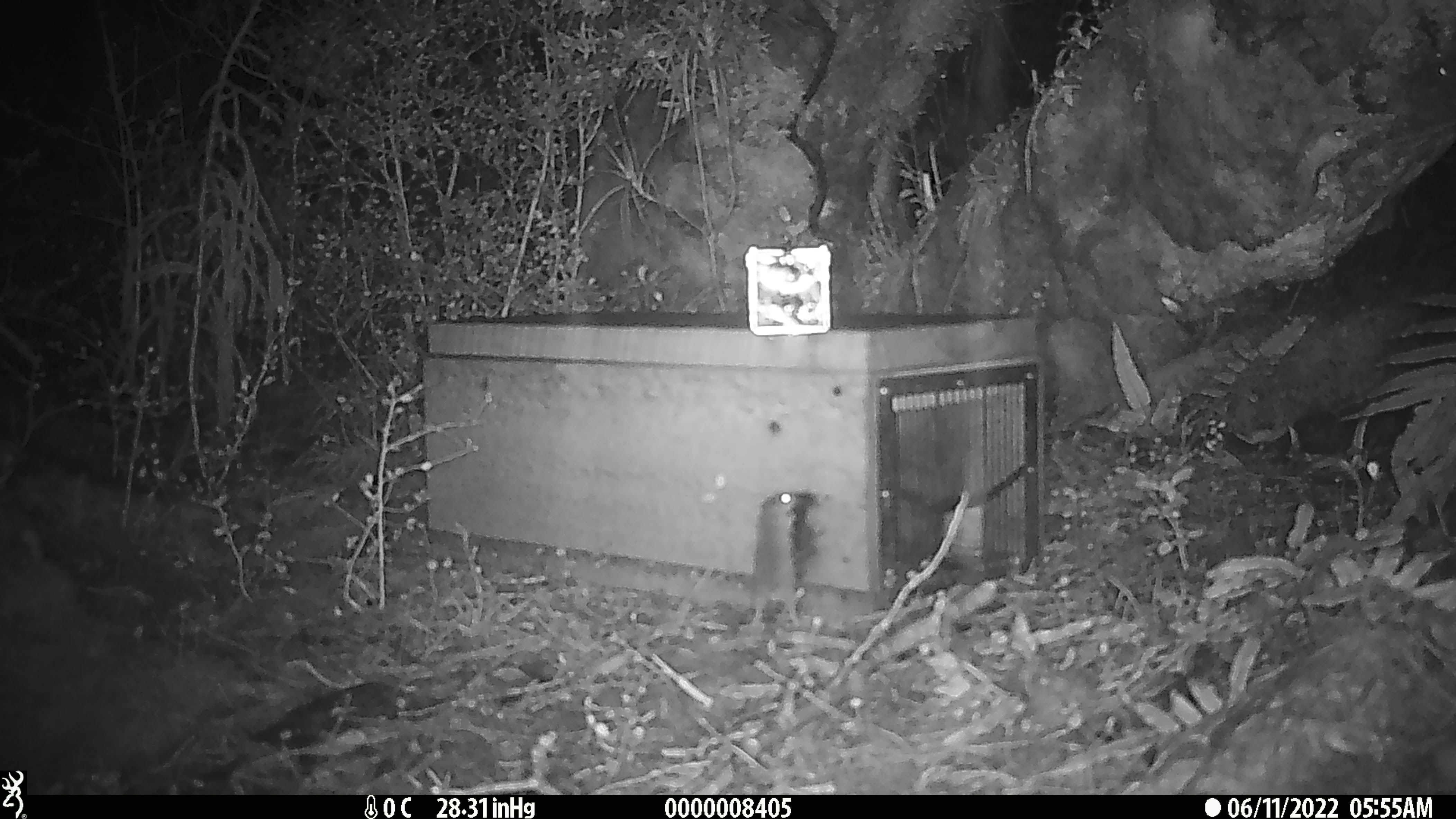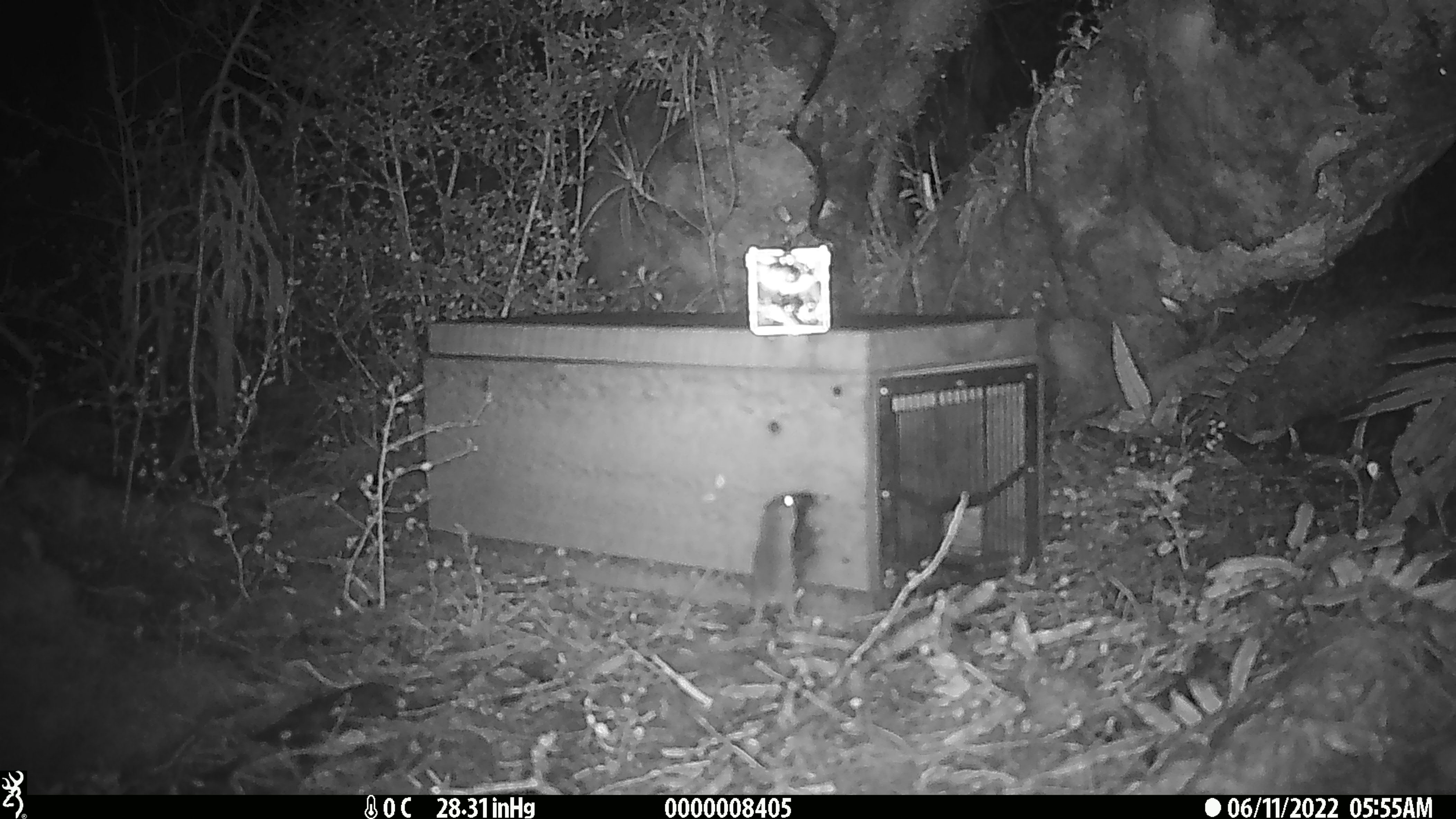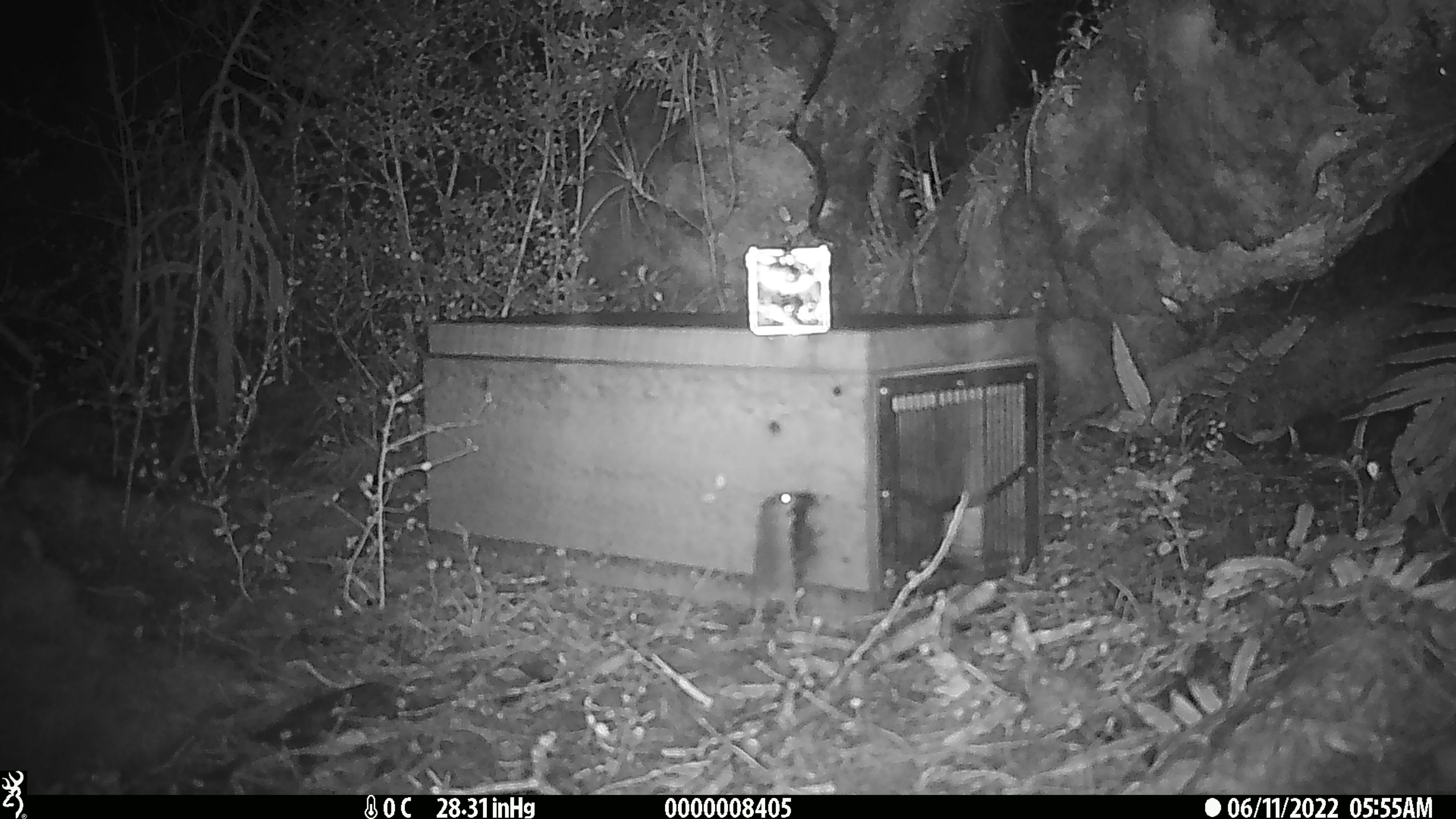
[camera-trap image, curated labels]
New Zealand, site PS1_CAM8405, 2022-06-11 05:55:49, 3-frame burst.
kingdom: Animalia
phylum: Chordata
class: Mammalia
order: Rodentia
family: Muridae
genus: Mus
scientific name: Mus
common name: mouse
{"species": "mouse (Mus)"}